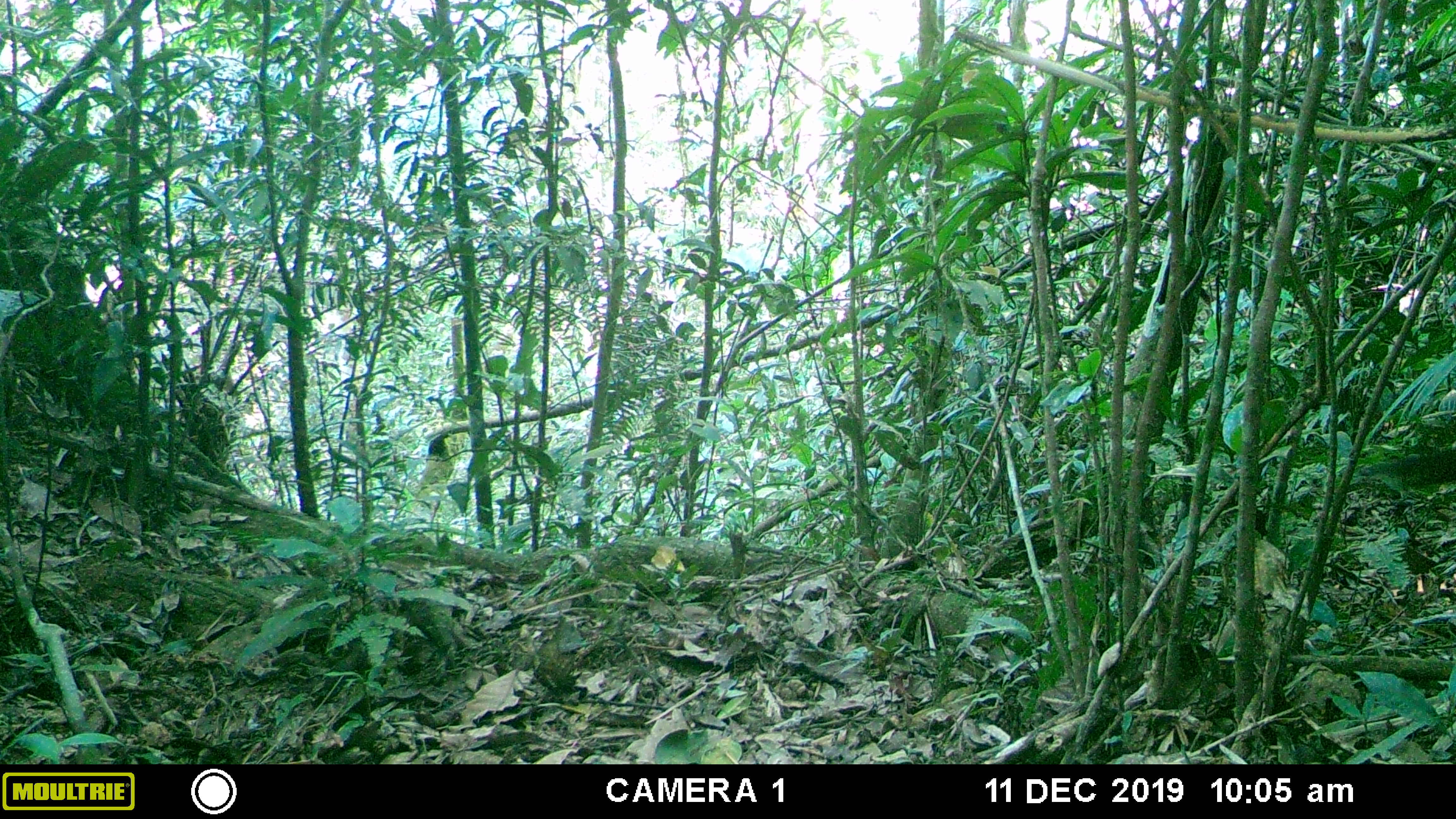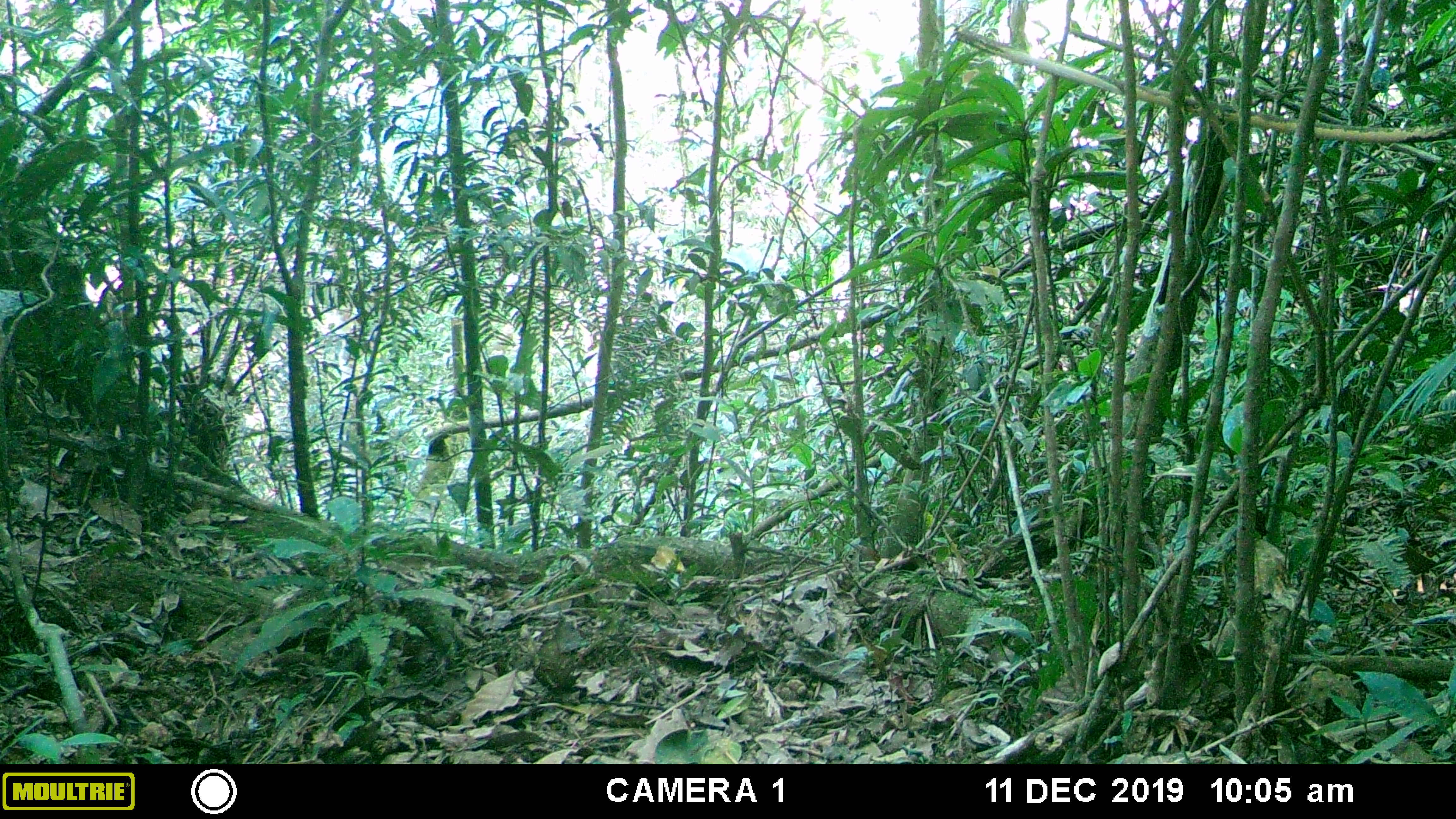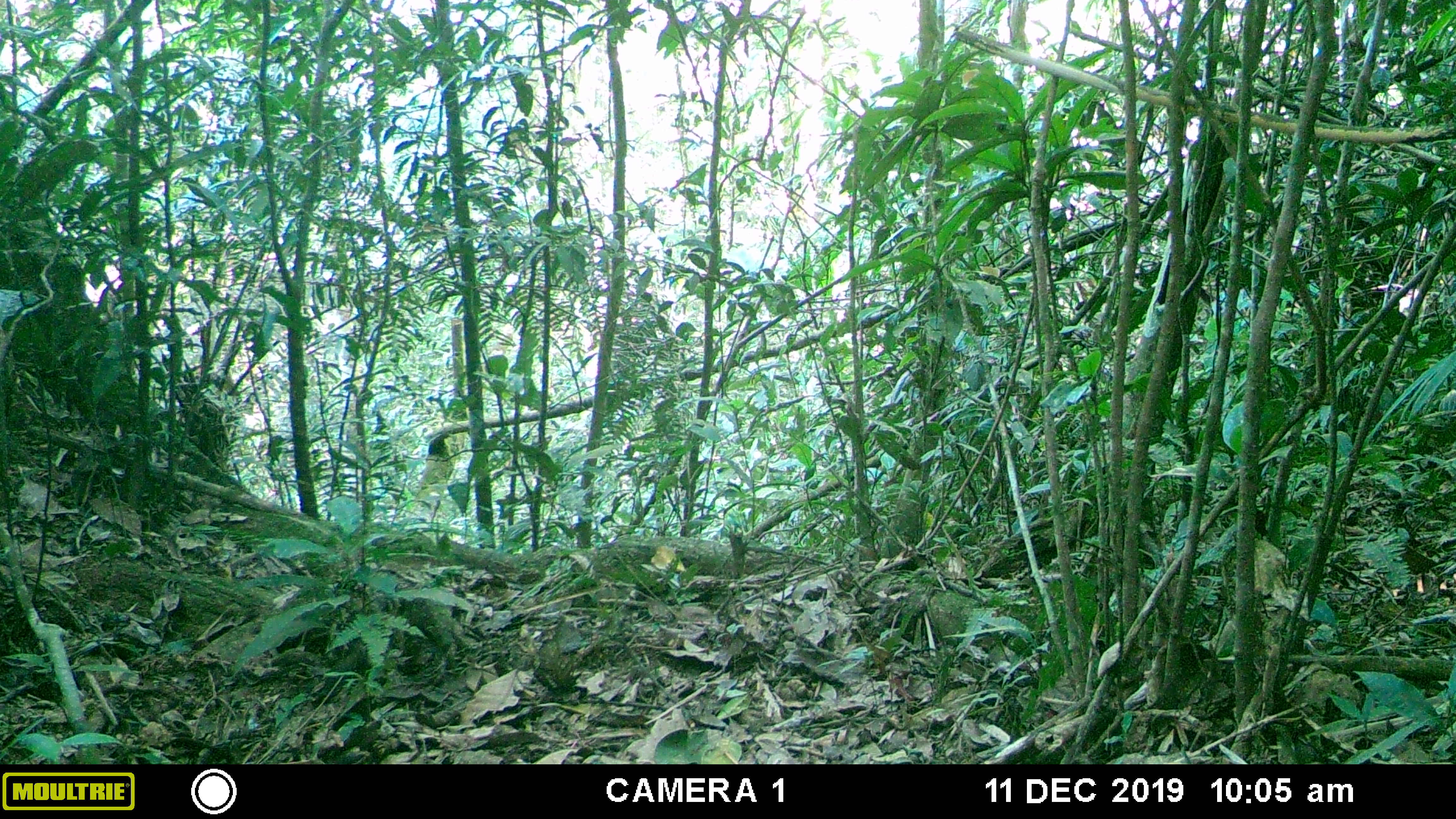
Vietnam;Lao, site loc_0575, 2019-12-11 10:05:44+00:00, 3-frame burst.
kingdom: Animalia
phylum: Chordata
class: Mammalia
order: Rodentia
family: Sciuridae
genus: Dremomys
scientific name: Dremomys rufigenis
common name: red-cheeked squirrel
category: red cheeked squirrel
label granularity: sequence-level